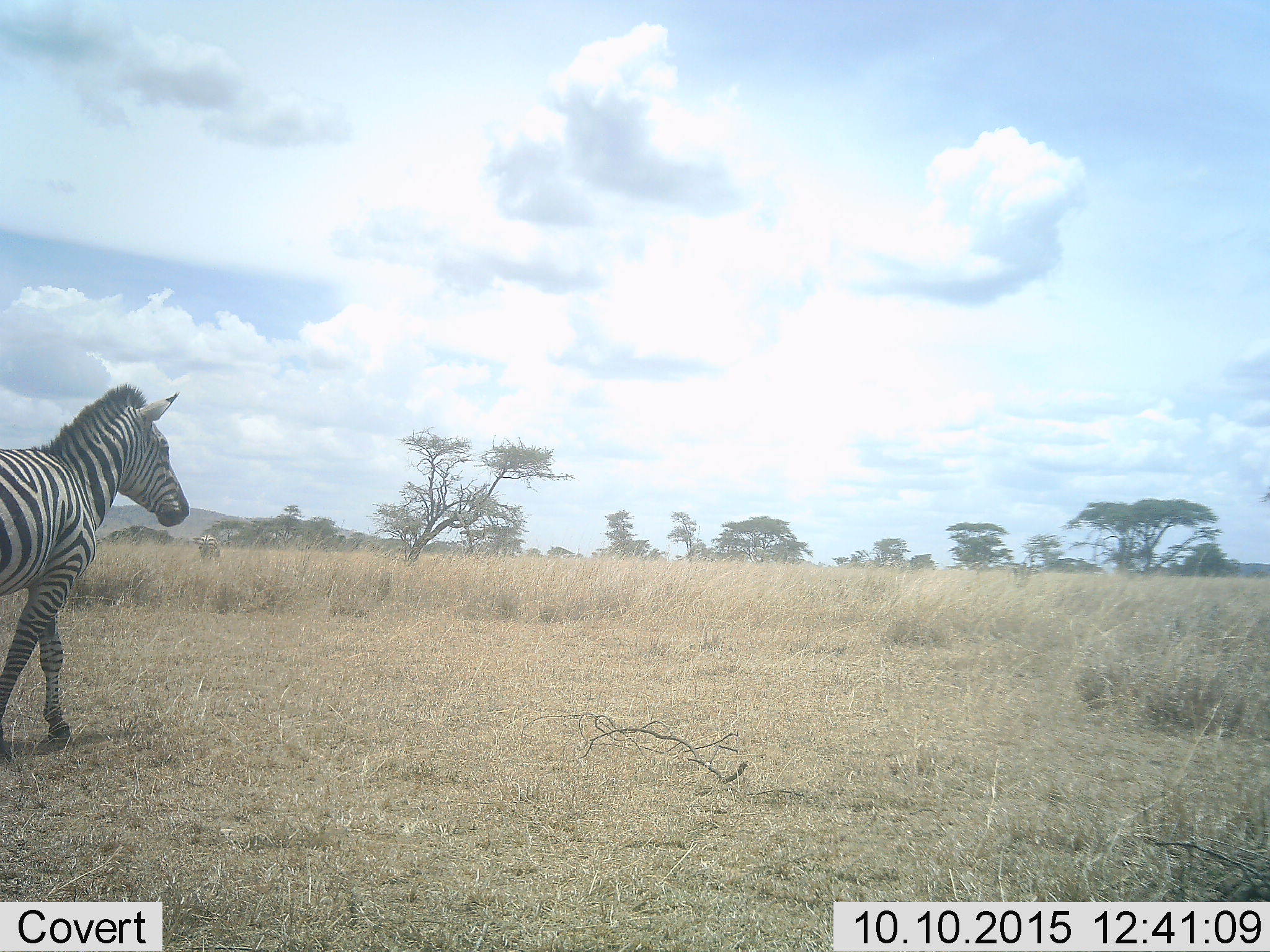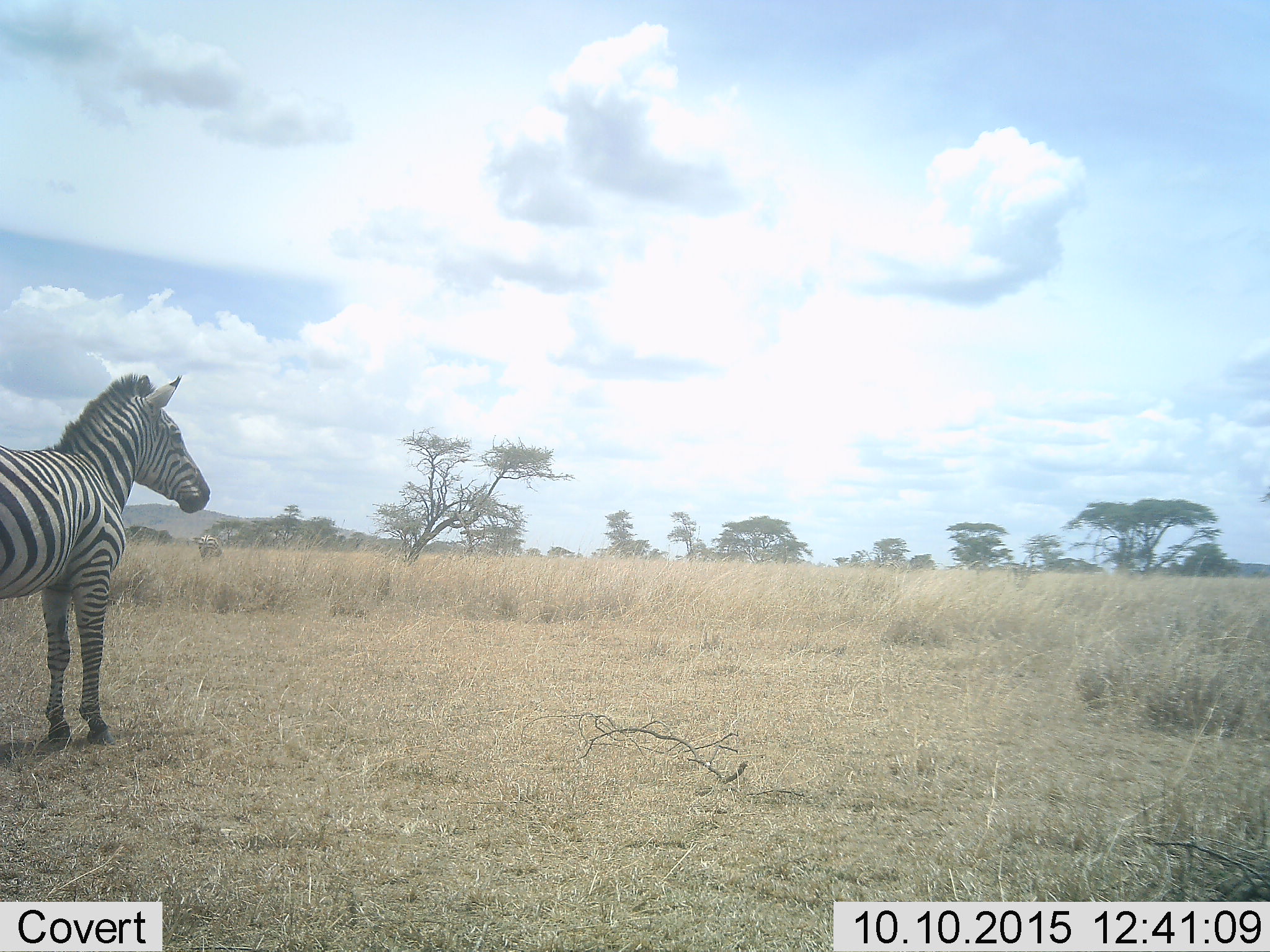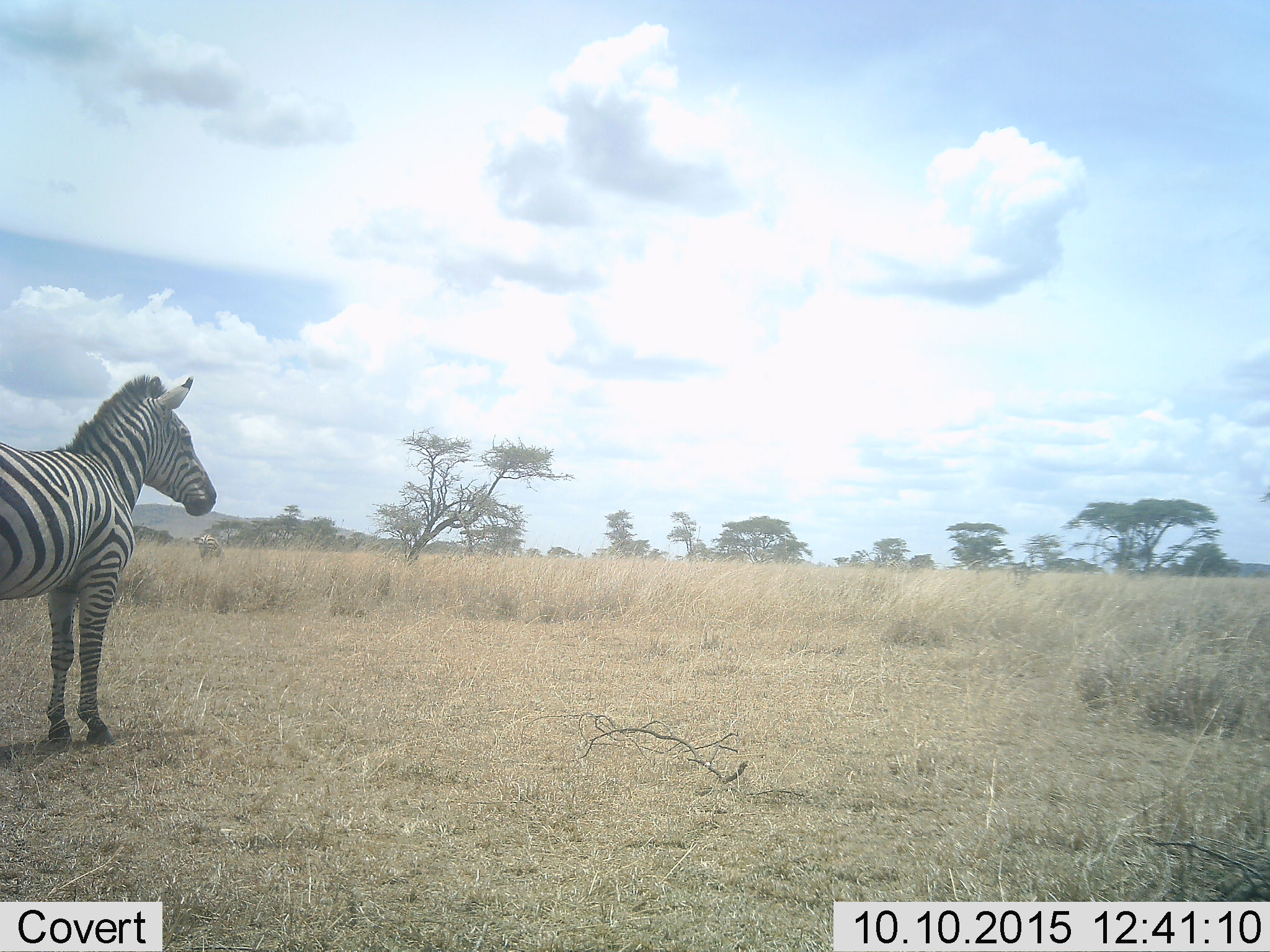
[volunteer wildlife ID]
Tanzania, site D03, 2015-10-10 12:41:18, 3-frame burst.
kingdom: Animalia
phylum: Chordata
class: Mammalia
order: Perissodactyla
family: Equidae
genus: Equus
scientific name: Equus quagga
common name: plains zebra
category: zebra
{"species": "zebra (plains zebra) (Equus quagga)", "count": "2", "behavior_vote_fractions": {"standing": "69%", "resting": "0%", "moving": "44%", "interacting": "0%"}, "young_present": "0%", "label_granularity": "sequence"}